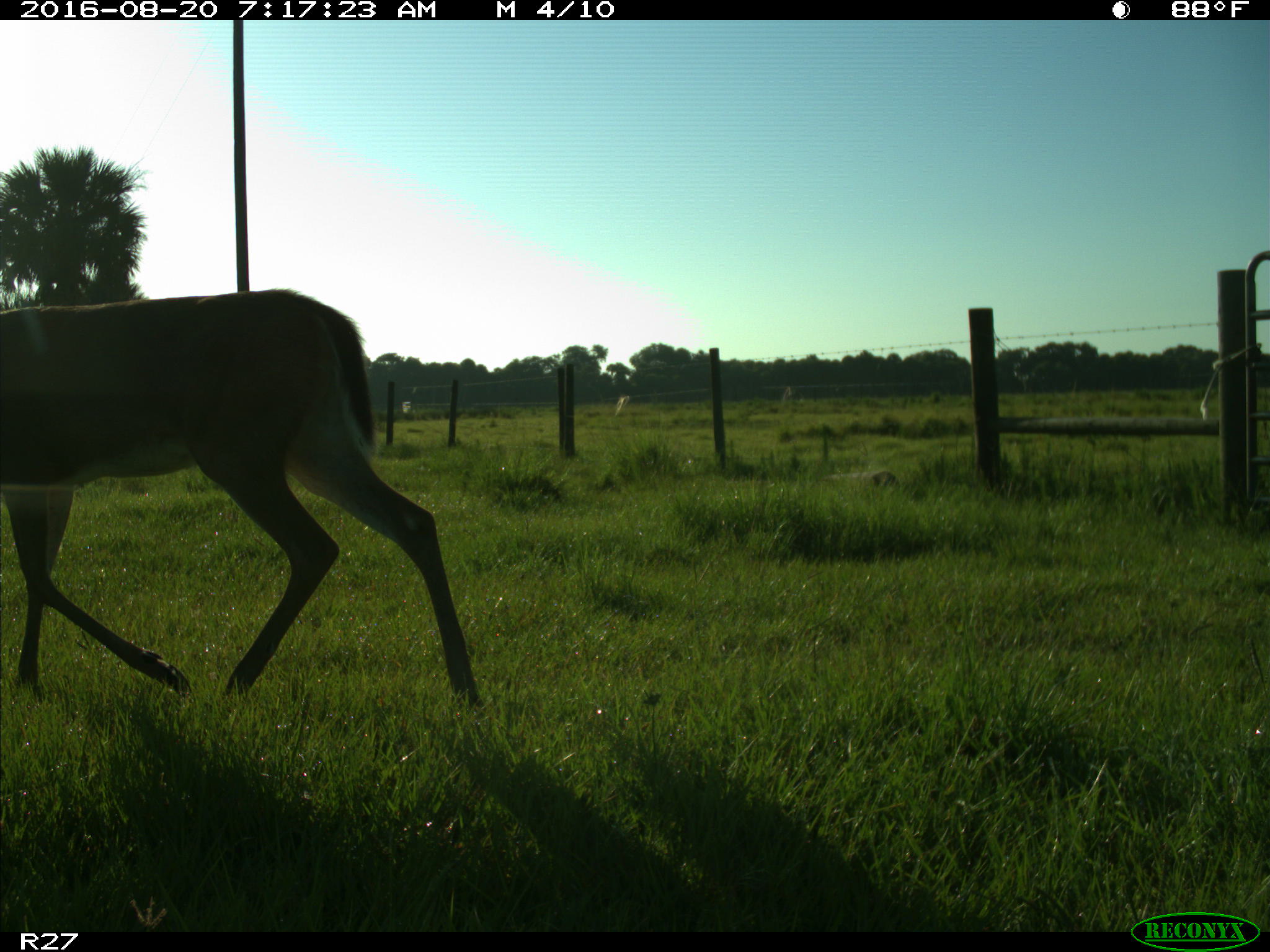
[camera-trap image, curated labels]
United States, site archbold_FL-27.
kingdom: Animalia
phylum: Chordata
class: Mammalia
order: Artiodactyla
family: Cervidae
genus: Odocoileus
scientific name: Odocoileus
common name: deer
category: unidentified deer